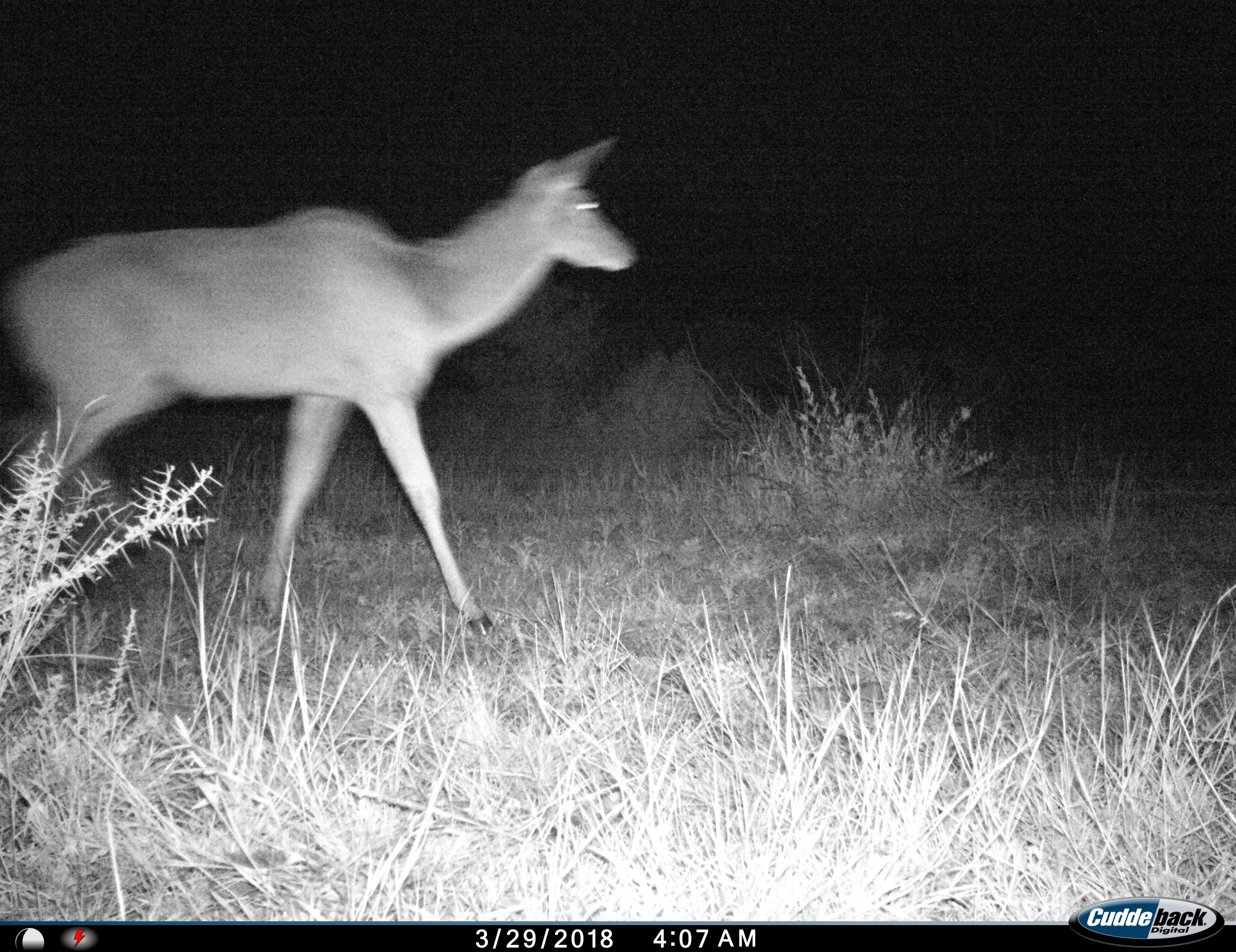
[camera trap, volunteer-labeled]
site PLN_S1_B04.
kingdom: Animalia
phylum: Chordata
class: Mammalia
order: Artiodactyla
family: Bovidae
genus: Tragelaphus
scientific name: Tragelaphus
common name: kudu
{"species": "kudu (Tragelaphus)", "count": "1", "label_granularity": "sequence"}